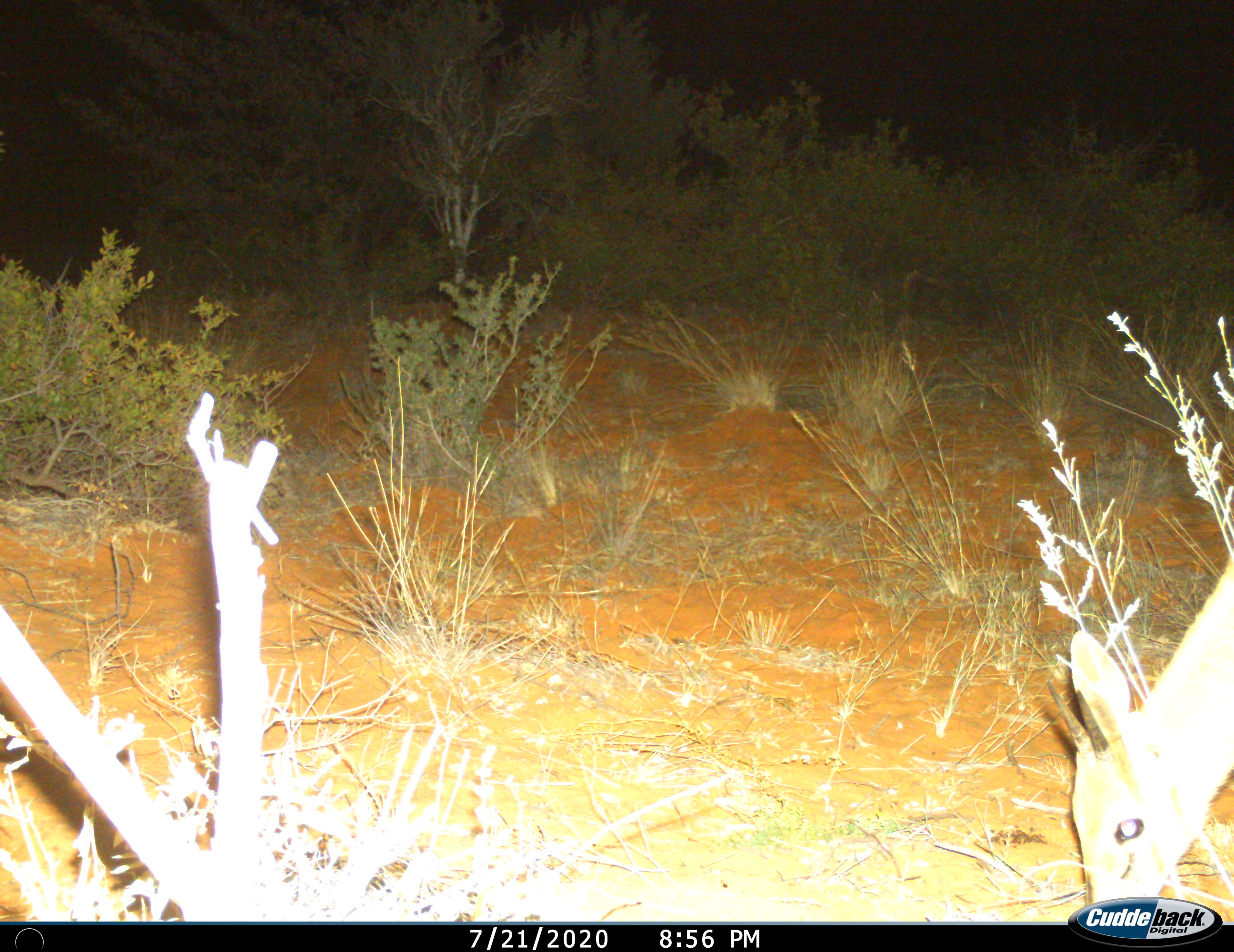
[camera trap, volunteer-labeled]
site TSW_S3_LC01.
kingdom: Animalia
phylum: Chordata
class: Mammalia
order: Artiodactyla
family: Bovidae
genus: Sylvicapra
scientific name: Sylvicapra grimmia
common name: common duiker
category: duikercommongrey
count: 1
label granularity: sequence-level